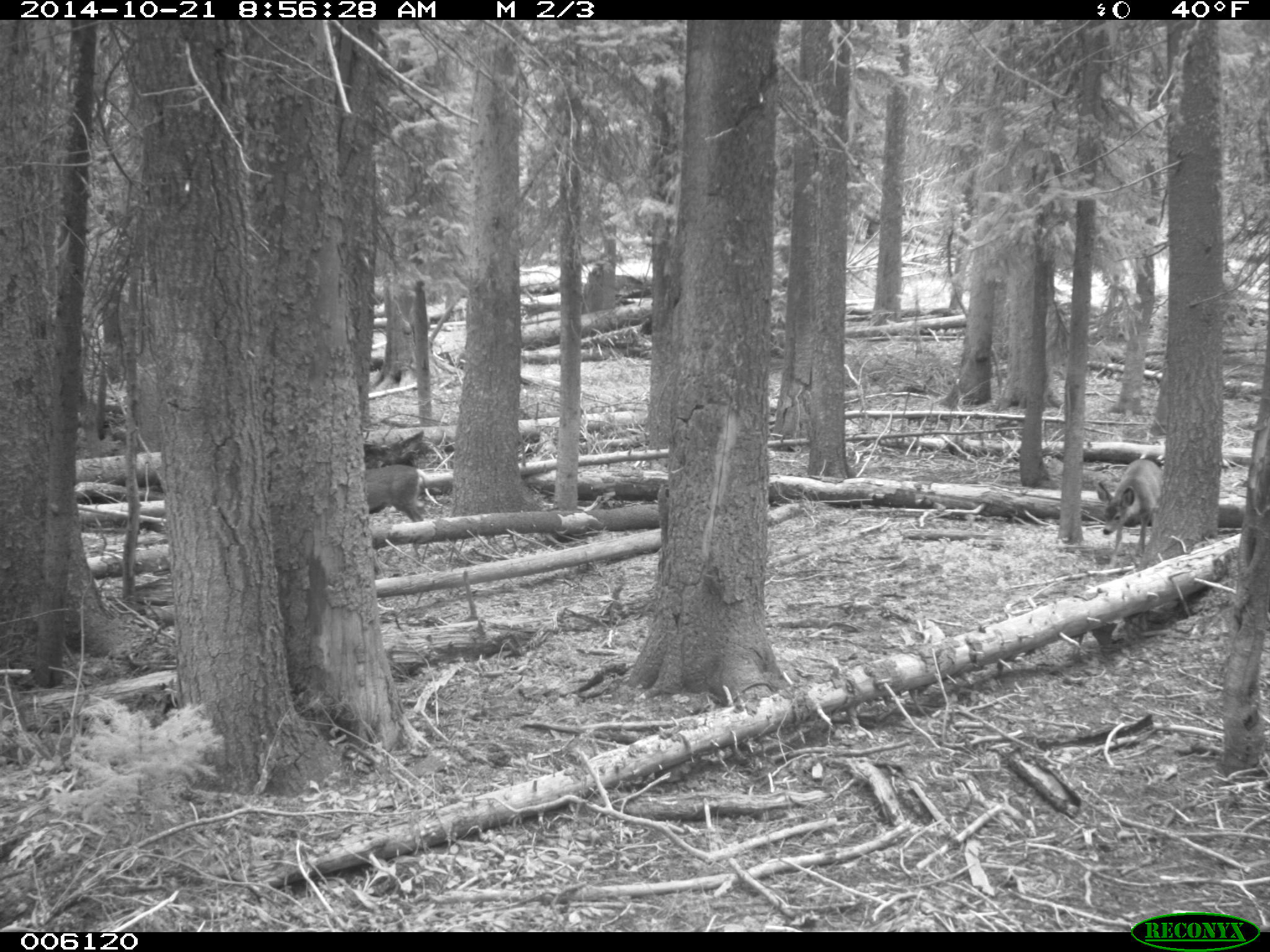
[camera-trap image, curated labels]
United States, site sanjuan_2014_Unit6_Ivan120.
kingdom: Animalia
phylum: Chordata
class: Mammalia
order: Artiodactyla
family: Cervidae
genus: Odocoileus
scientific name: Odocoileus hemionus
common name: mule deer